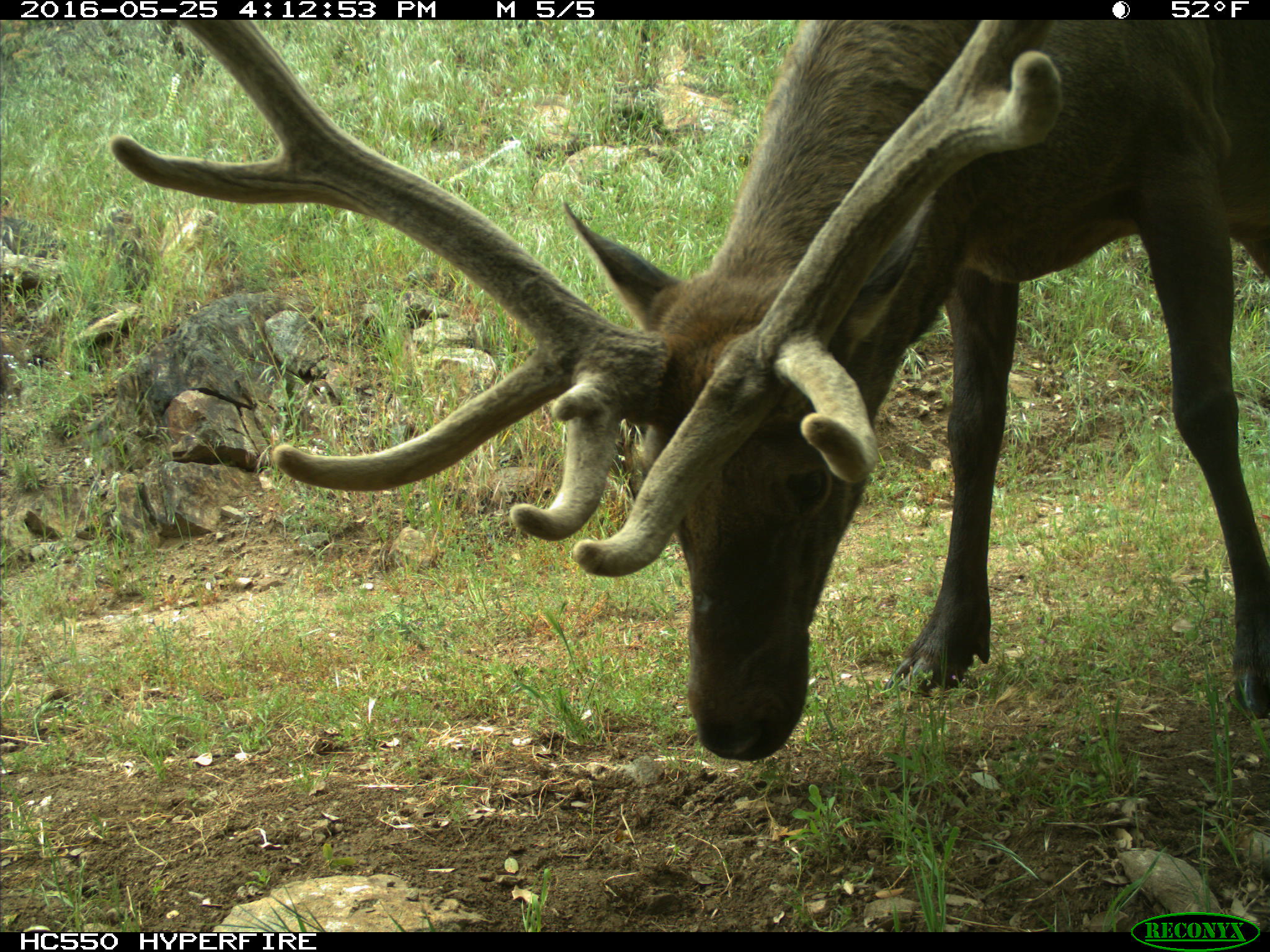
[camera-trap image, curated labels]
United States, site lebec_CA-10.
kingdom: Animalia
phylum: Chordata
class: Mammalia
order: Artiodactyla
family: Cervidae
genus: Cervus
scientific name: Cervus canadensis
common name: elk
Cervus canadensis (elk).